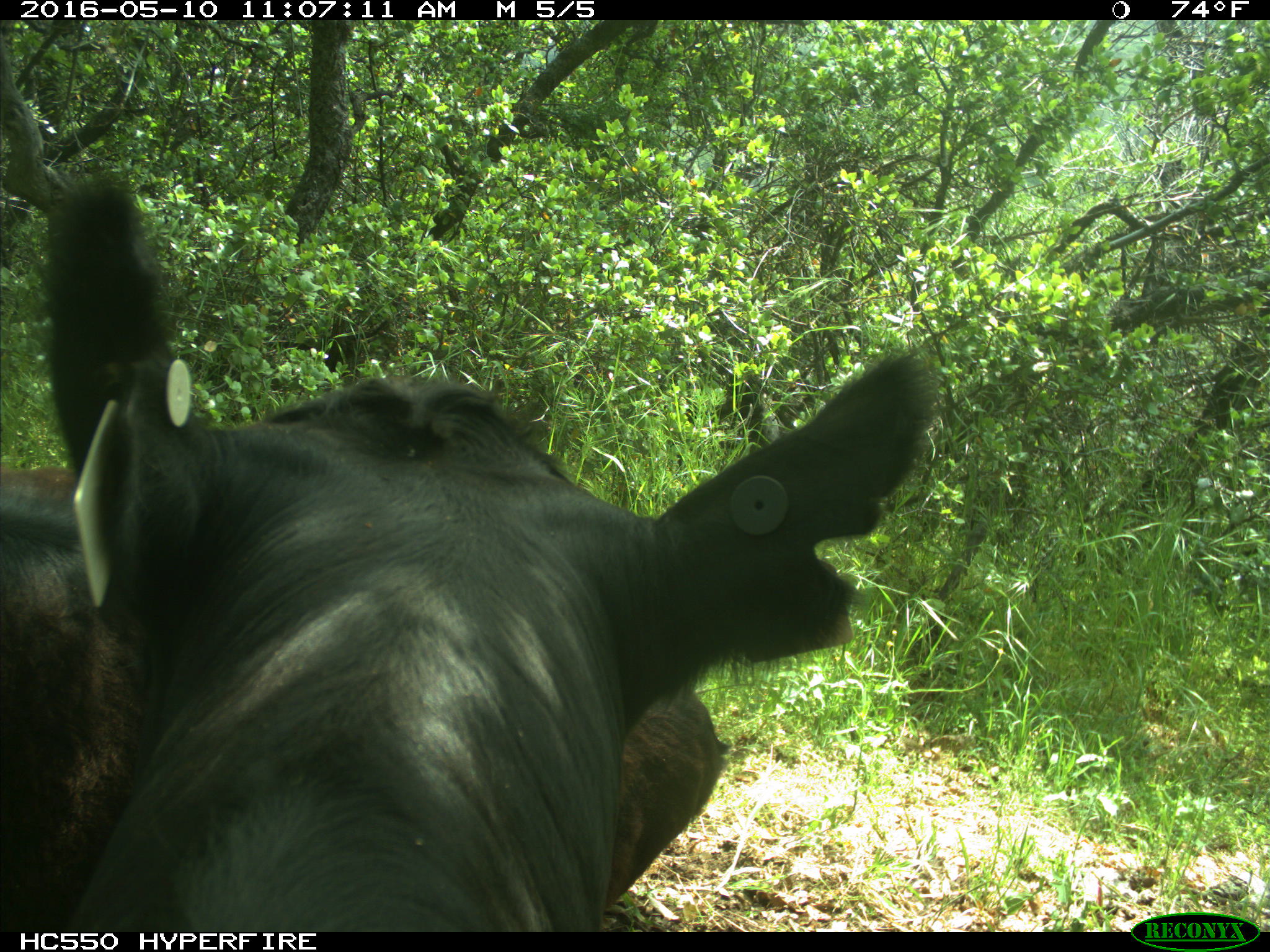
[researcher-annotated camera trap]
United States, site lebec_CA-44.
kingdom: Animalia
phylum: Chordata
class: Mammalia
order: Artiodactyla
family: Bovidae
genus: Bos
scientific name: Bos taurus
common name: domestic cow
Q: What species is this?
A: Bos taurus (domestic cow).